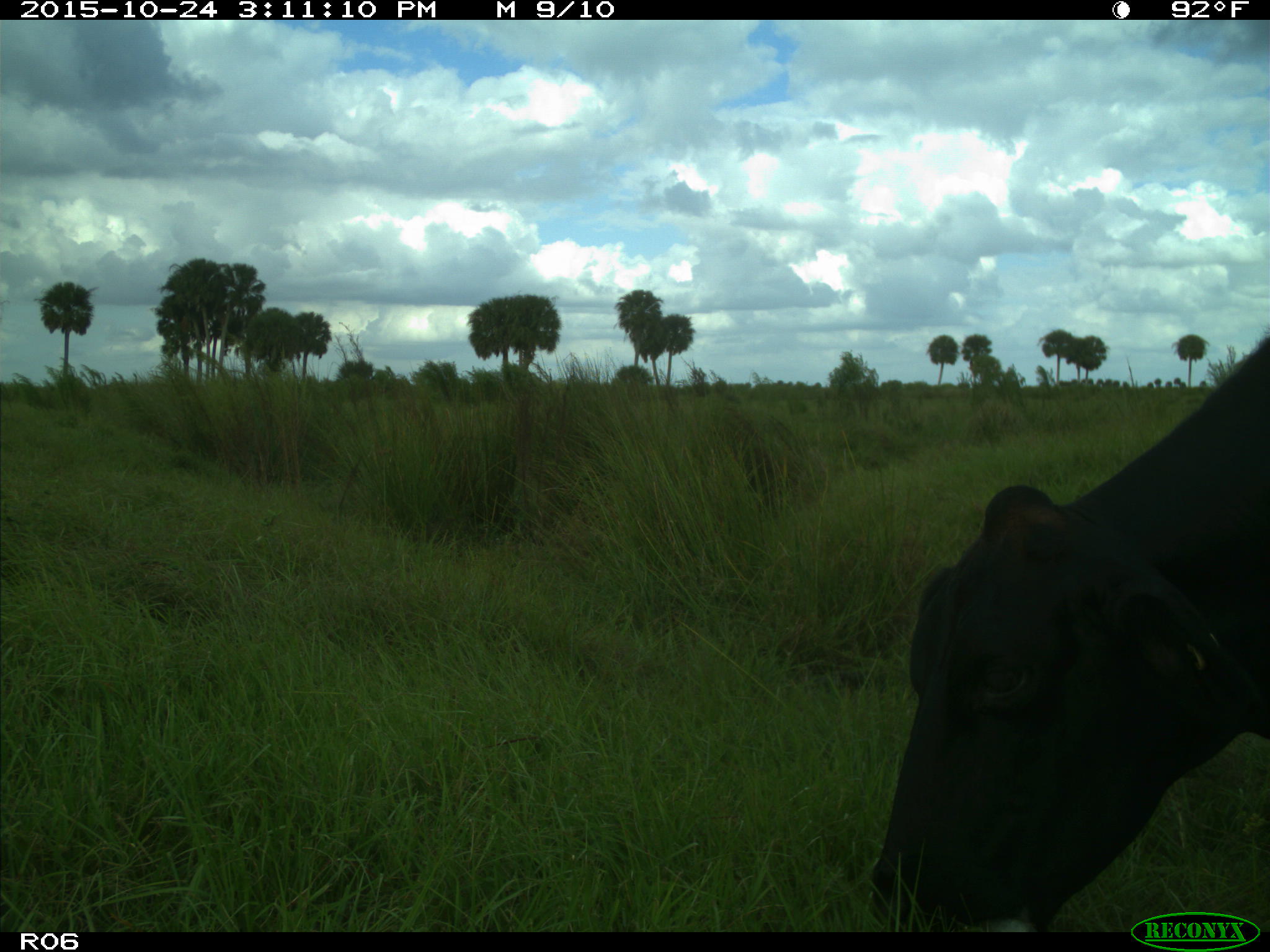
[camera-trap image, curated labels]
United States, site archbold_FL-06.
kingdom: Animalia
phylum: Chordata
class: Mammalia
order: Artiodactyla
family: Bovidae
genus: Bos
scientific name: Bos taurus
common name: domestic cow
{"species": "Bos taurus (domestic cow)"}